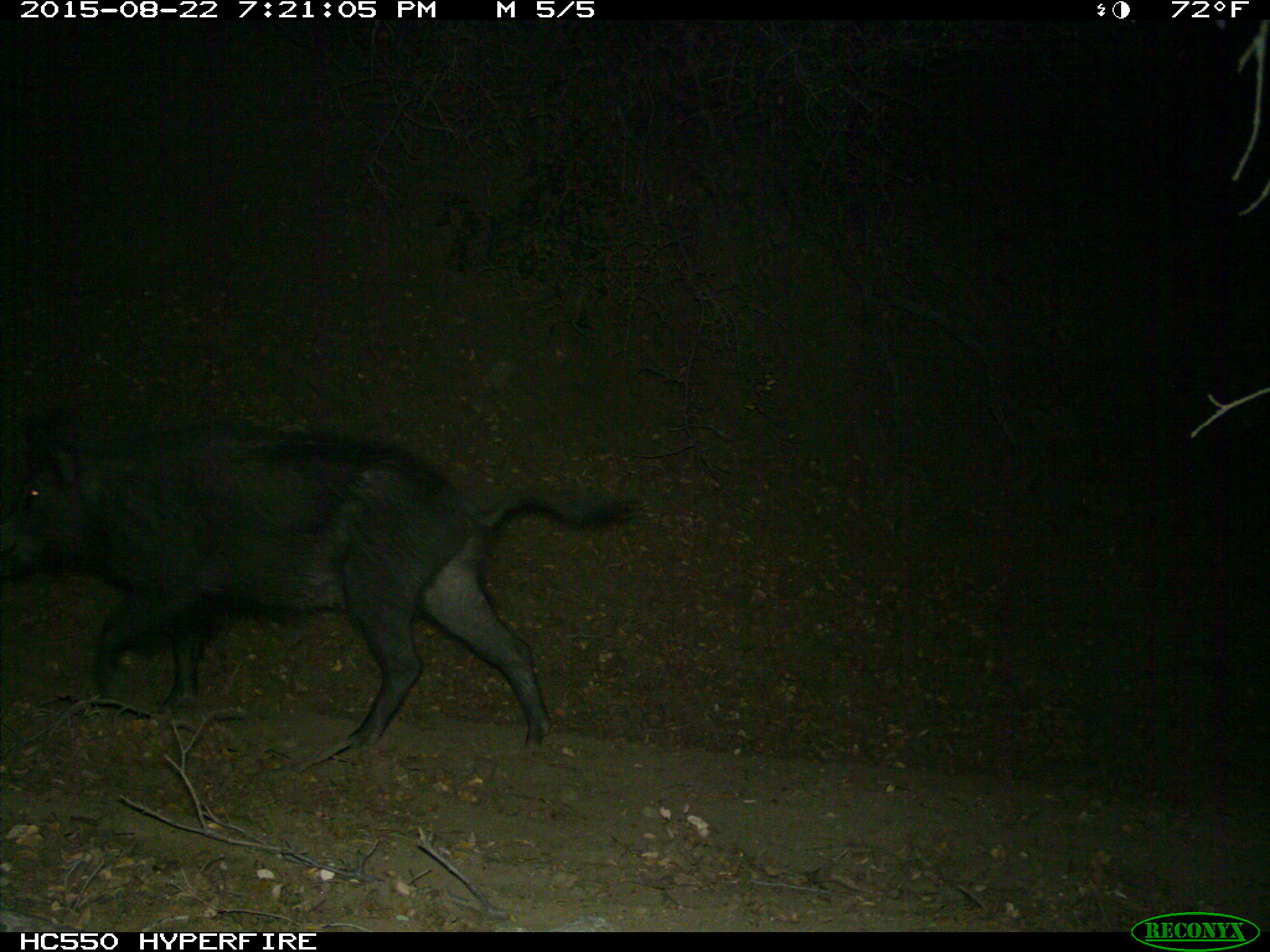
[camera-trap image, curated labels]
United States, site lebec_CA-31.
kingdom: Animalia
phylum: Chordata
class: Mammalia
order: Artiodactyla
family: Suidae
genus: Sus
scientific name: Sus scrofa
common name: wild boar